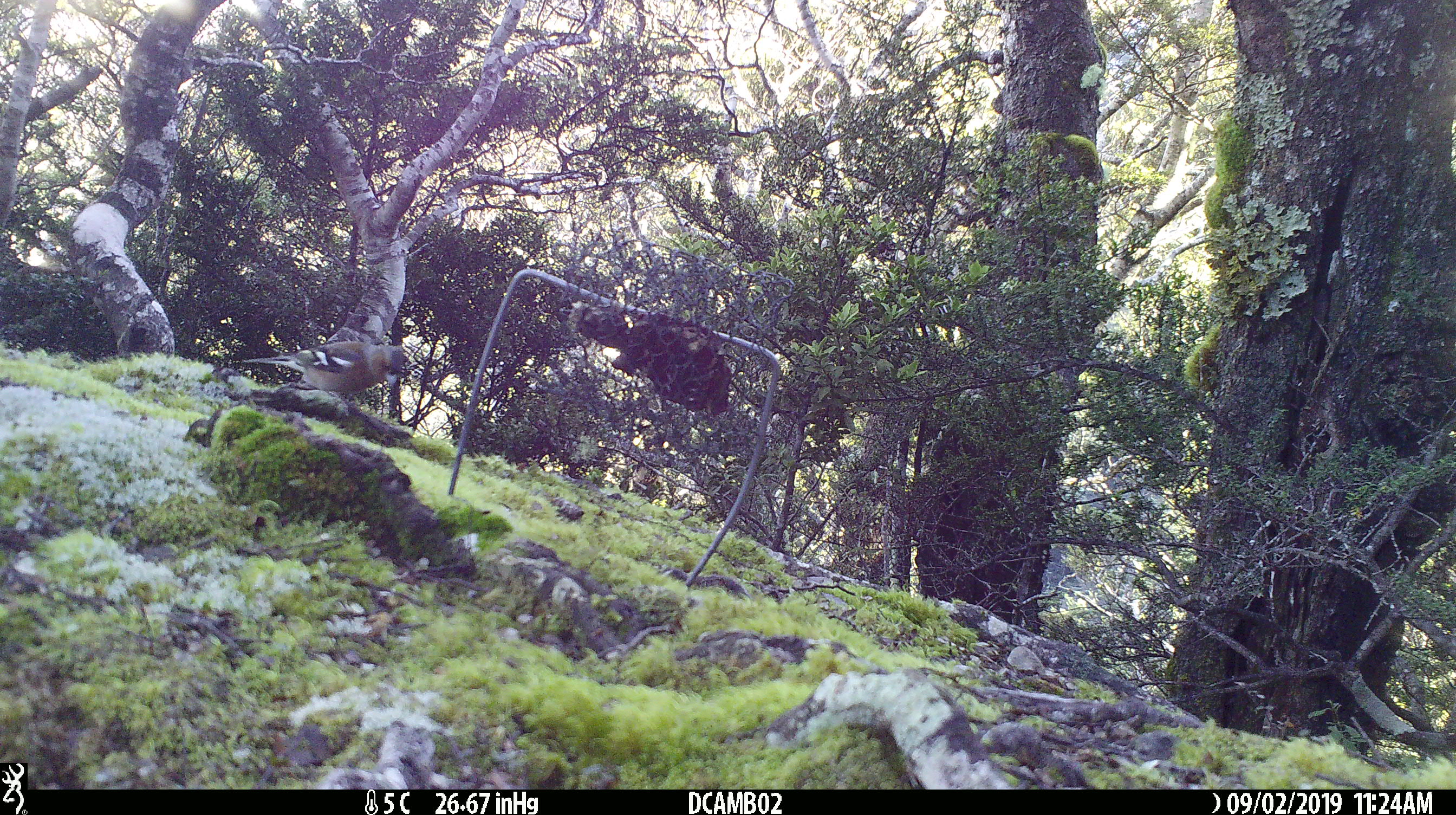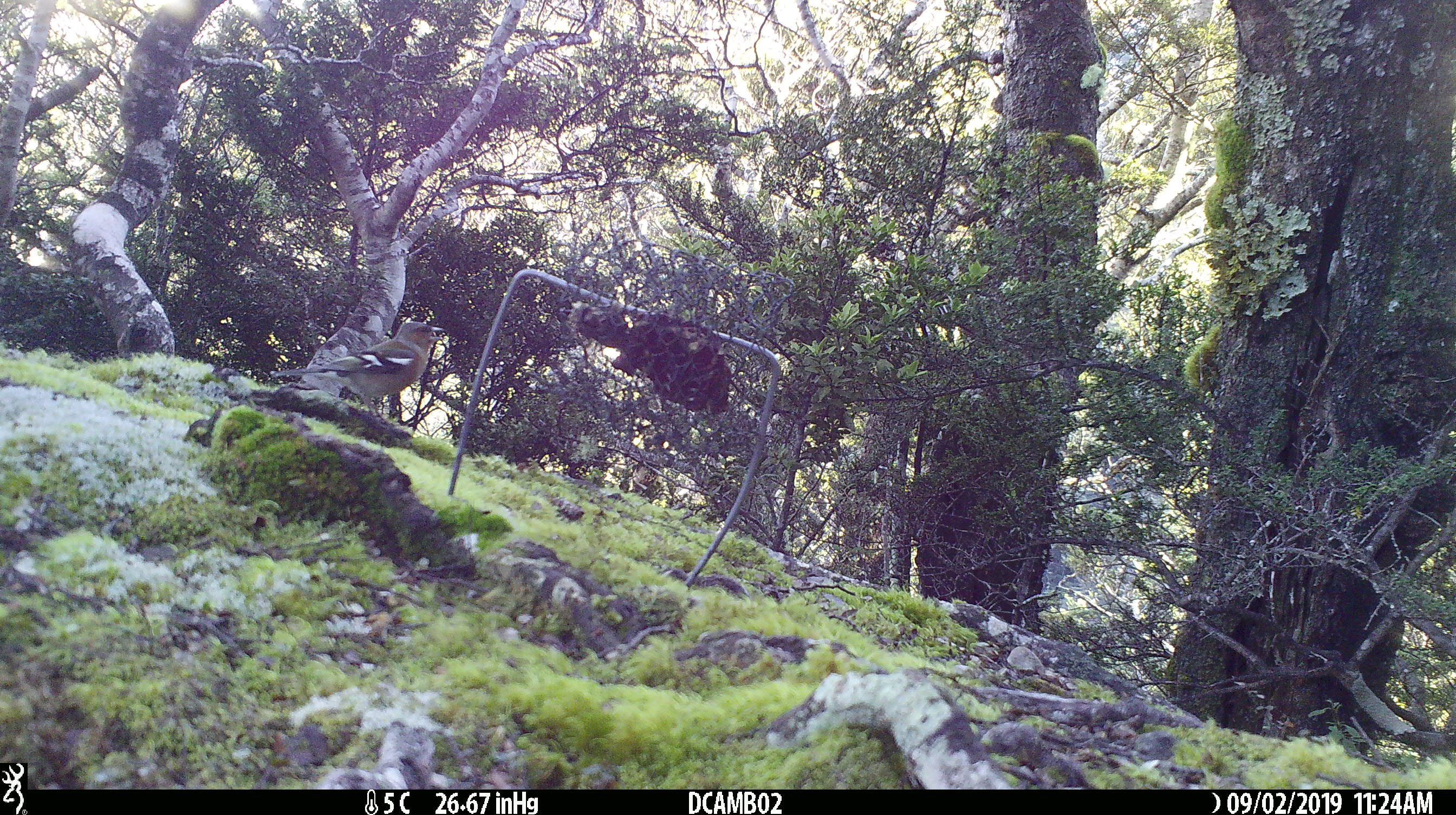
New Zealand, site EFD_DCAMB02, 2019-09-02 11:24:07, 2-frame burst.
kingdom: Animalia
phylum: Chordata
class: Aves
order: Passeriformes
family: Fringillidae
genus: Fringilla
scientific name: Fringilla coelebs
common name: common chaffinch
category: chaffinch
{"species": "chaffinch (common chaffinch) (Fringilla coelebs)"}